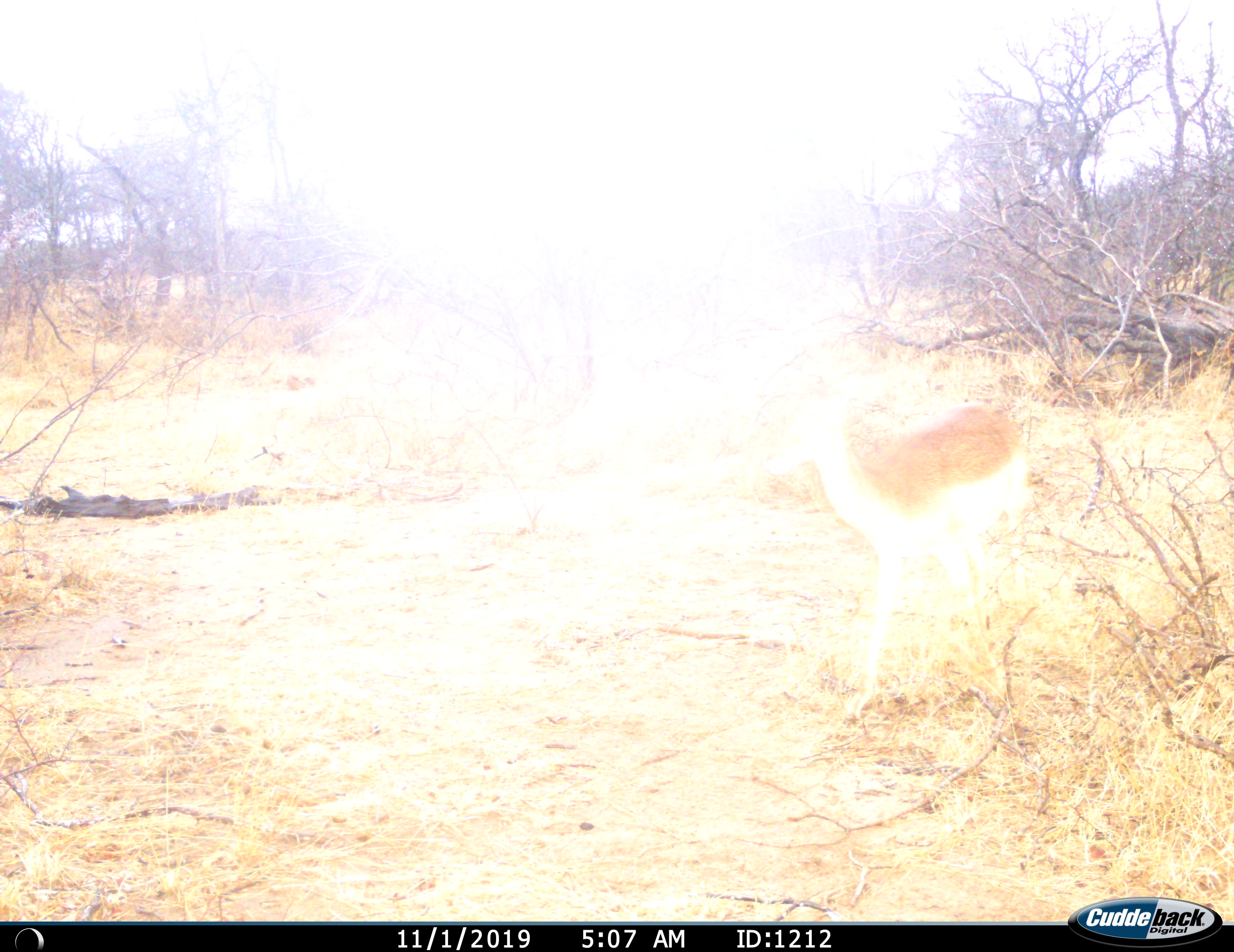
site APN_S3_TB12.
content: unidentified animal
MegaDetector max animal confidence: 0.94